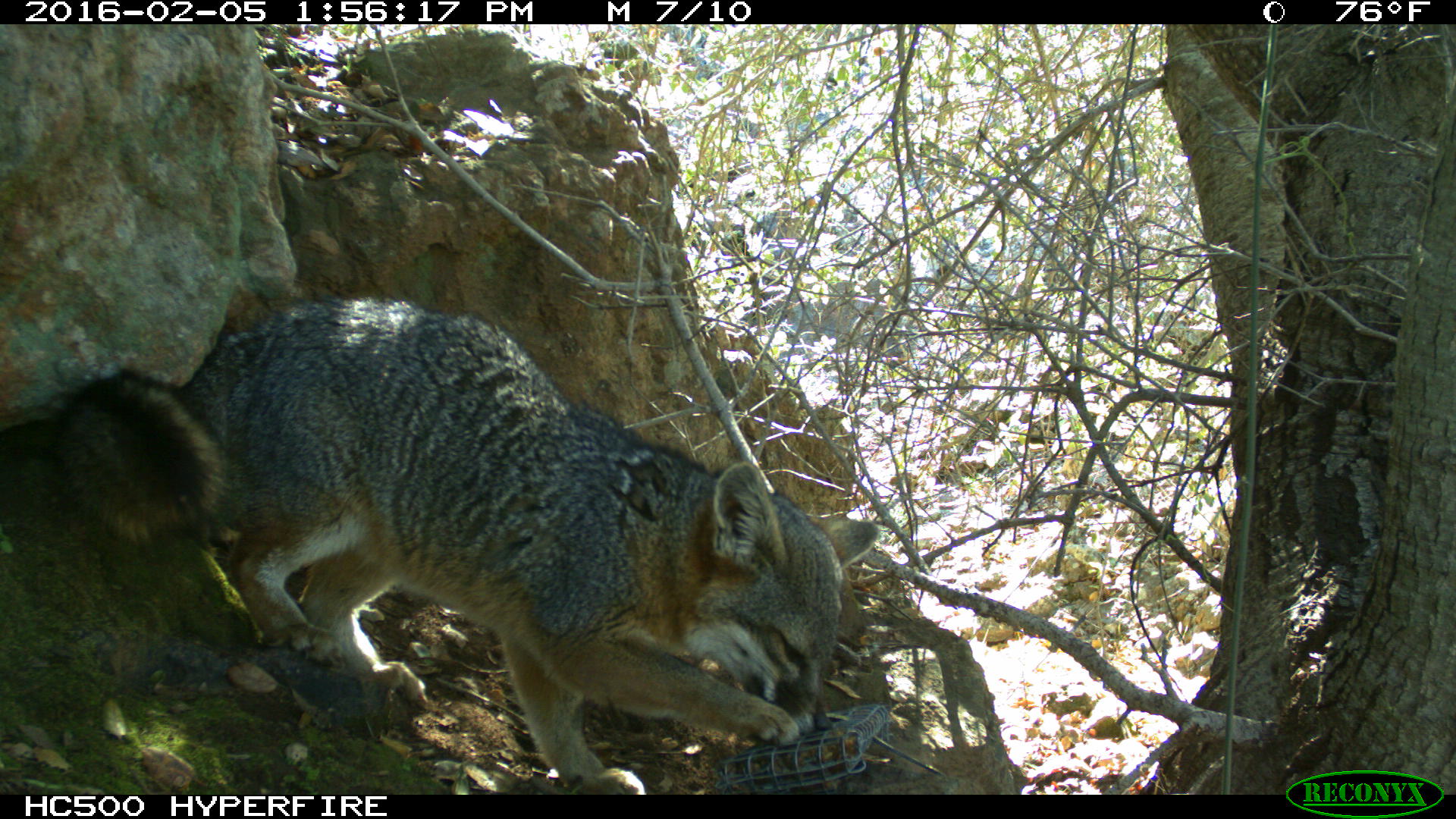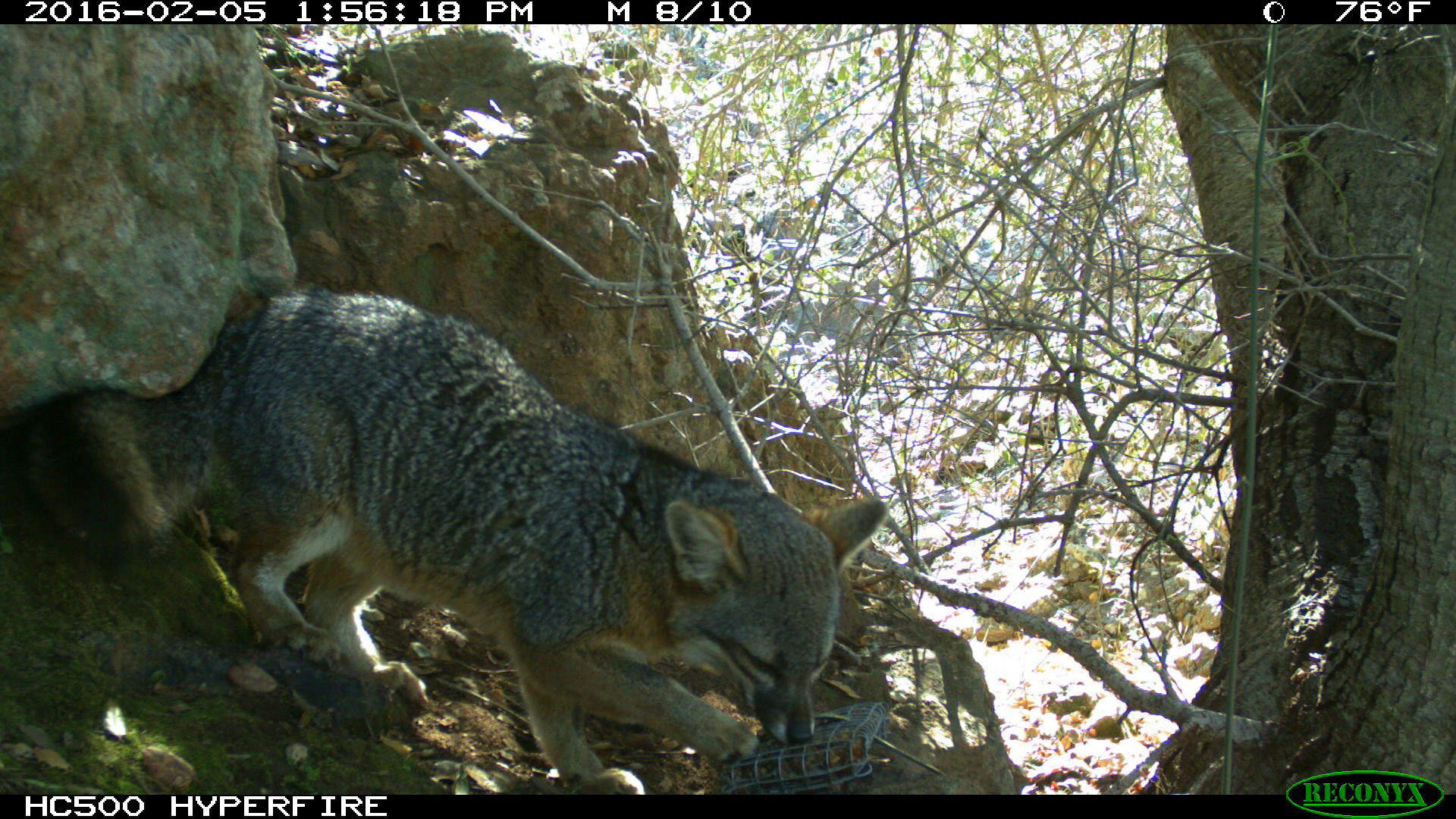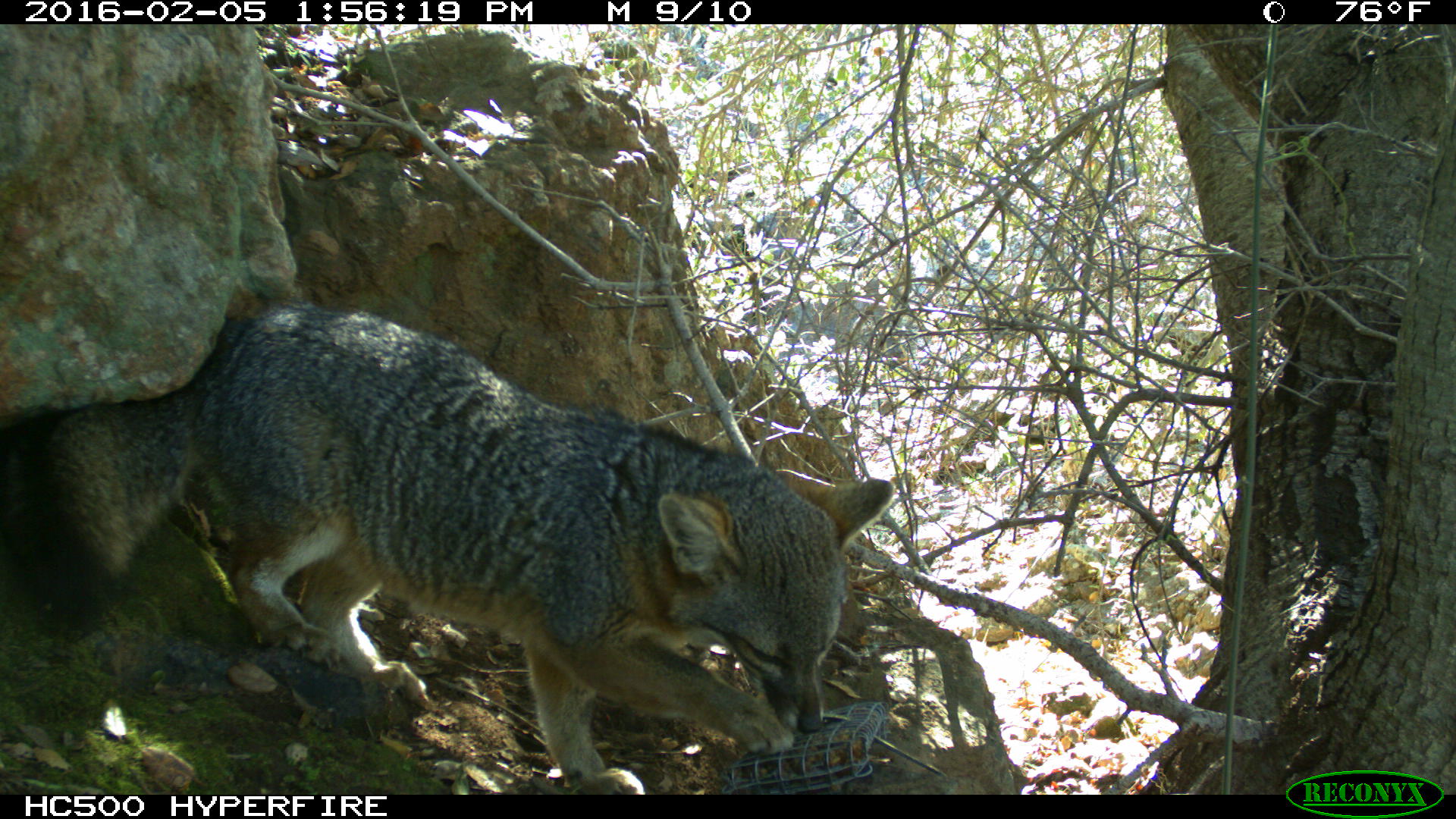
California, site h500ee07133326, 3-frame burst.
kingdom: Animalia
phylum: Chordata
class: Mammalia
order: Carnivora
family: Canidae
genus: Urocyon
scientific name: Urocyon littoralis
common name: island fox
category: fox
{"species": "fox (island fox) (Urocyon littoralis)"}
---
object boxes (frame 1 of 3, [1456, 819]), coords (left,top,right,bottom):
fox: (48,292,881,791)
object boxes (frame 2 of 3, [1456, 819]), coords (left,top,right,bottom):
fox: (22,284,887,793)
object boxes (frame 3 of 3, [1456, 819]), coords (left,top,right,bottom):
fox: (0,297,893,791)